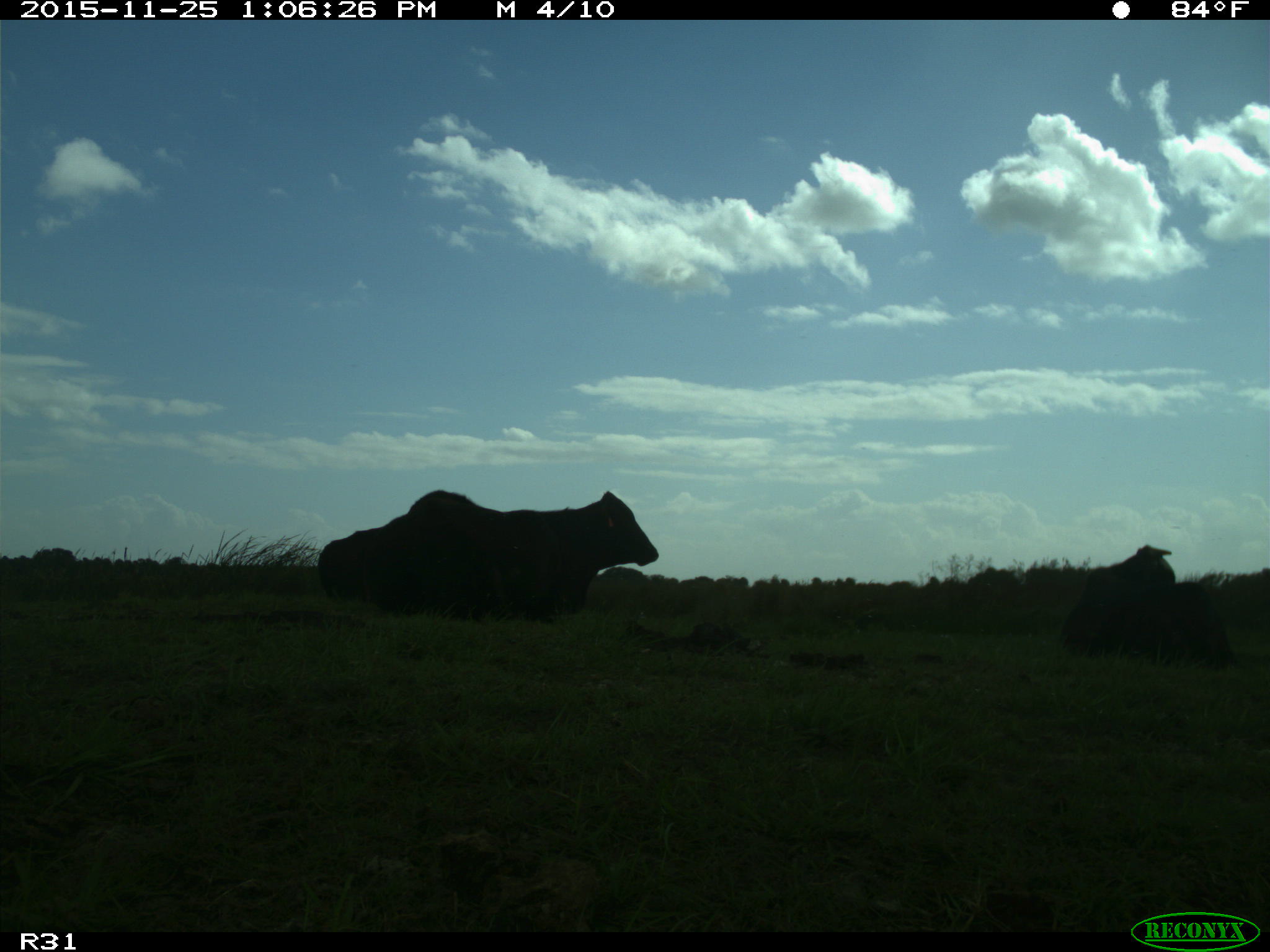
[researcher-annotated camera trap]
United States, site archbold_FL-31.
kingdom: Animalia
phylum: Chordata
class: Mammalia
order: Artiodactyla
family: Bovidae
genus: Bos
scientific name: Bos taurus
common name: domestic cow